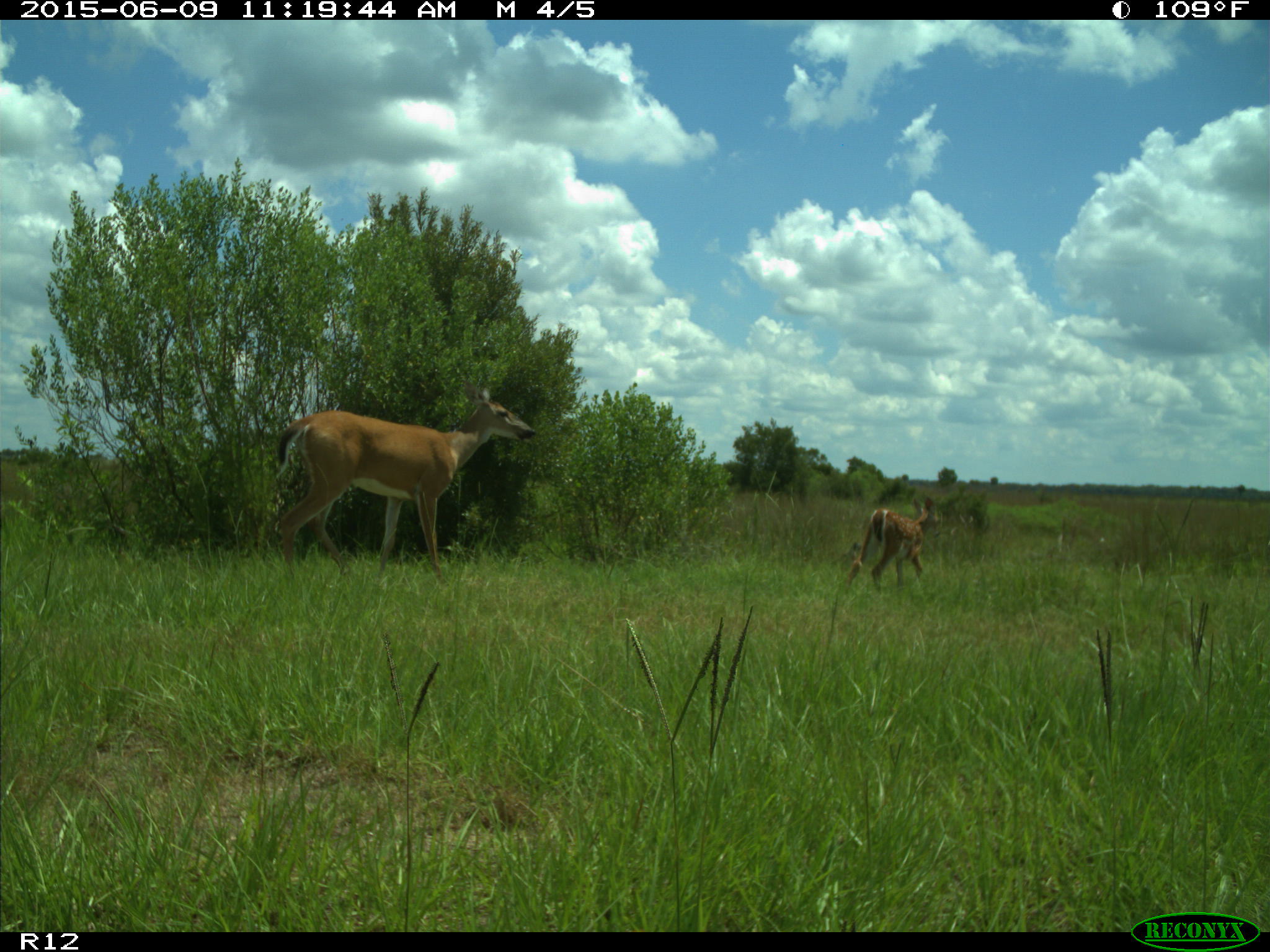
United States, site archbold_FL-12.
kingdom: Animalia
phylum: Chordata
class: Mammalia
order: Artiodactyla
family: Cervidae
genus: Odocoileus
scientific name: Odocoileus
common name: deer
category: unidentified deer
Unidentified deer (deer) (Odocoileus).